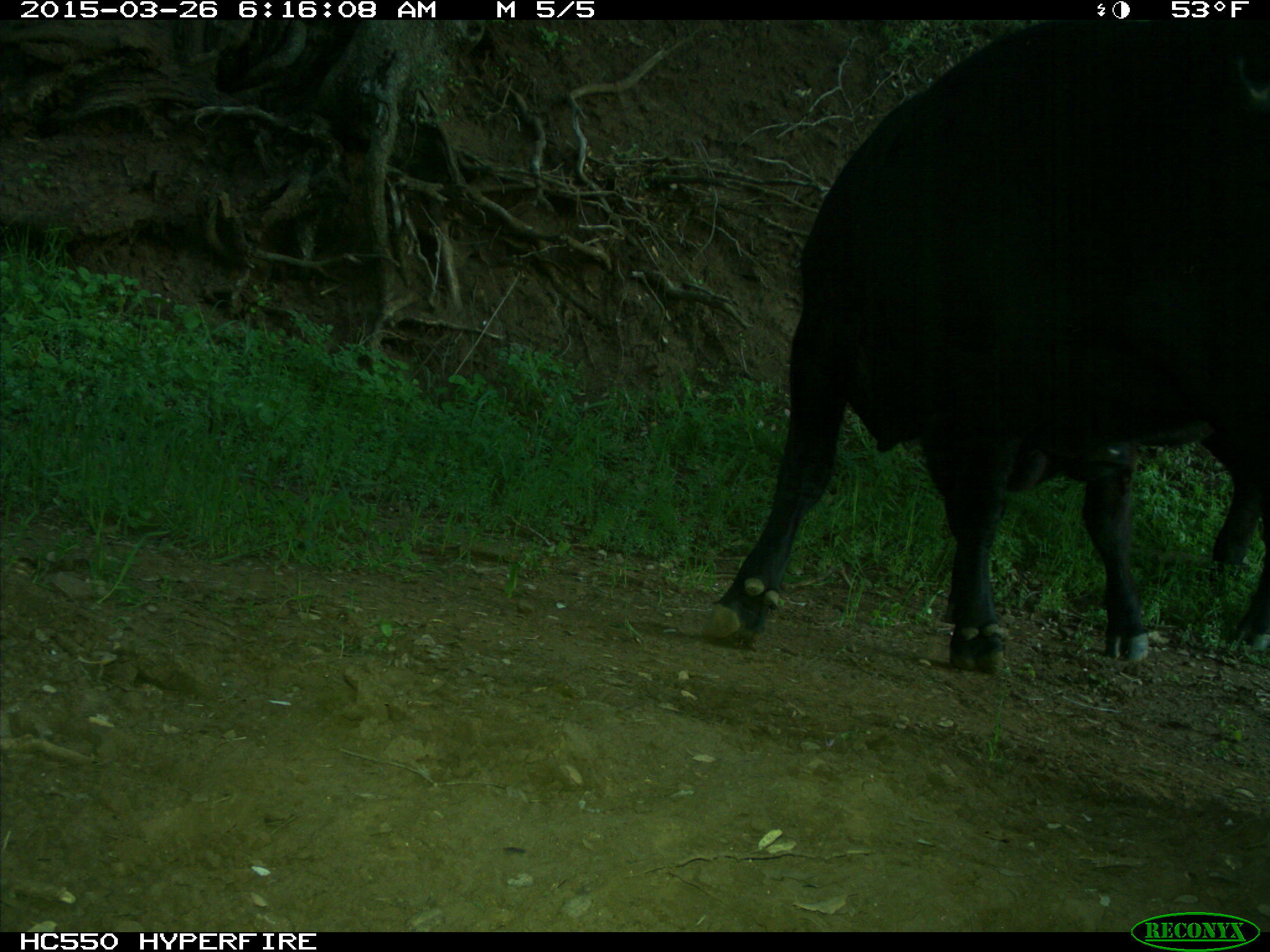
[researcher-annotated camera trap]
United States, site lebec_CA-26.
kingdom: Animalia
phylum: Chordata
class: Mammalia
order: Artiodactyla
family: Bovidae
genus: Bos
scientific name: Bos taurus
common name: domestic cow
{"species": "Bos taurus (domestic cow)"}